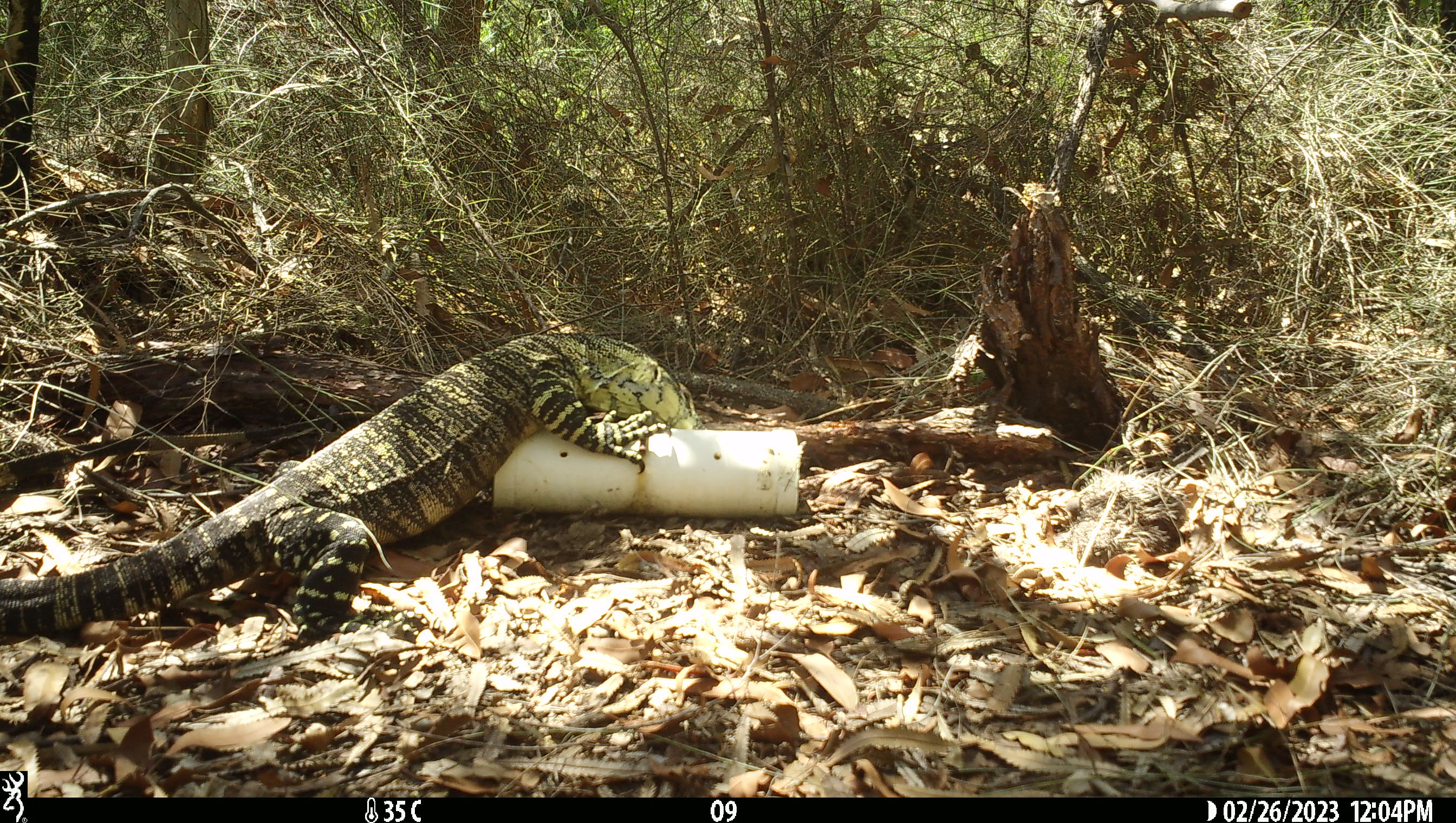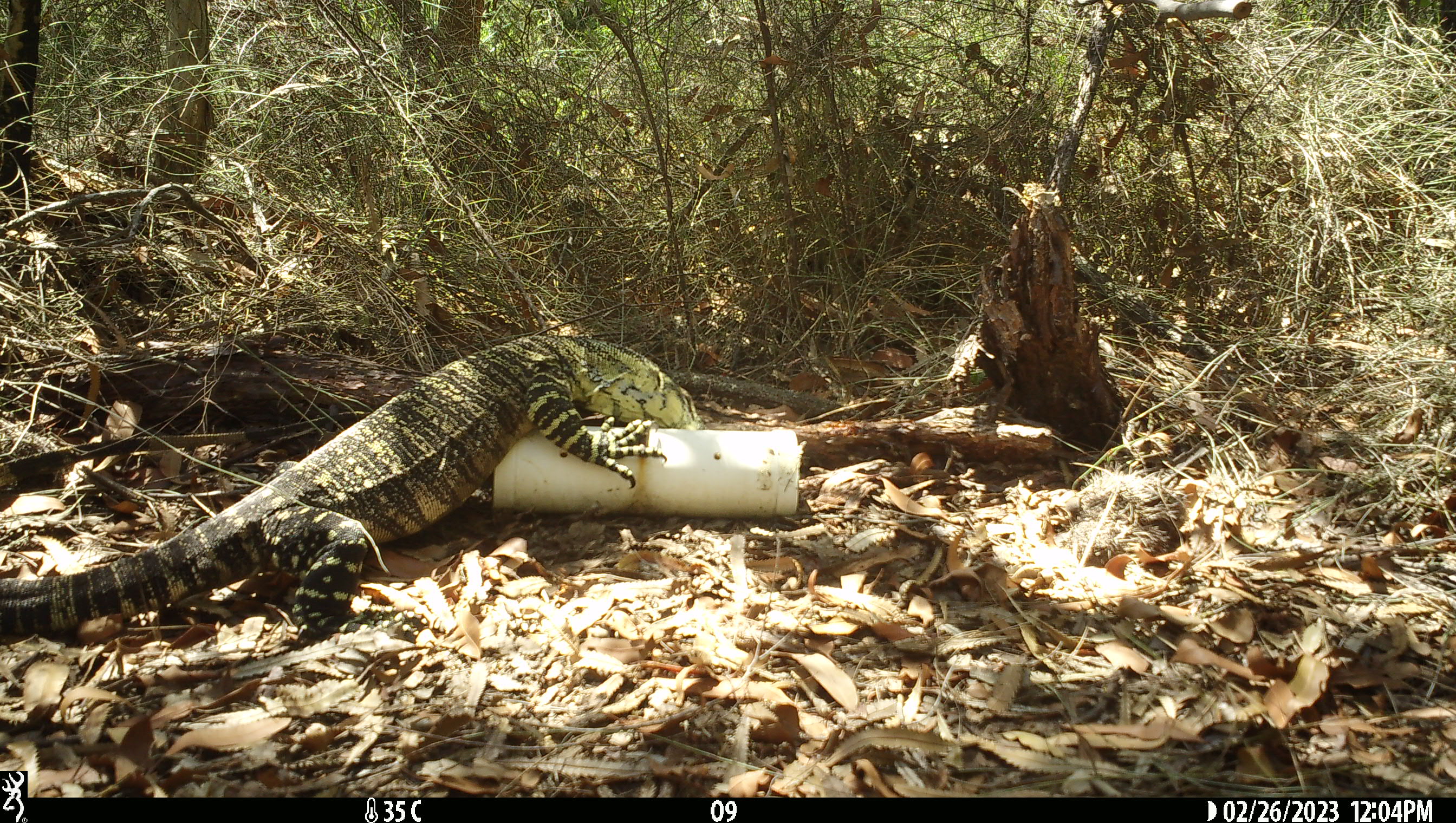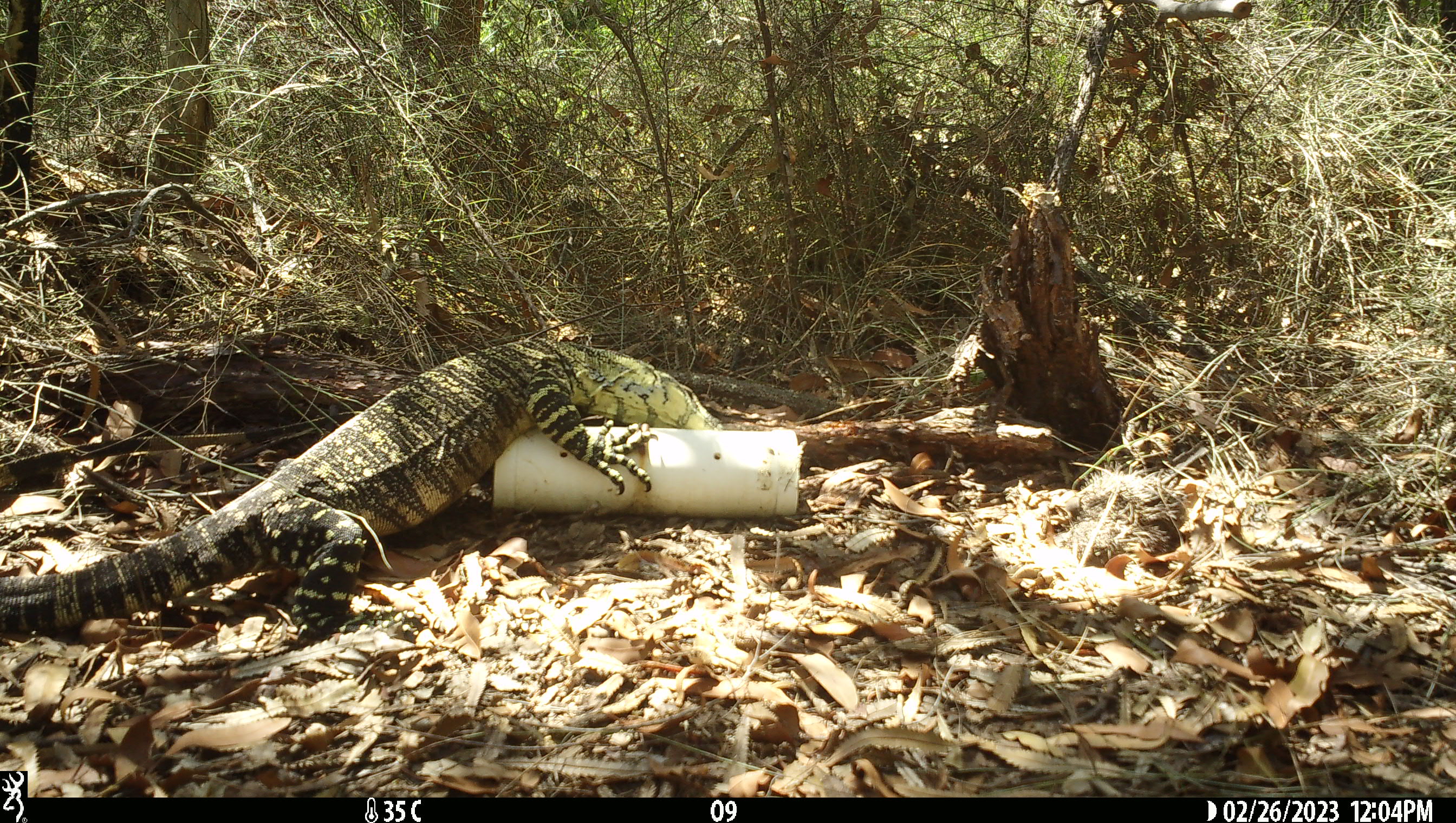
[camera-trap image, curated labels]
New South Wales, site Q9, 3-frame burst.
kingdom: Animalia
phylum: Chordata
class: Reptilia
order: Squamata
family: Varanidae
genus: Varanus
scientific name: Varanus varius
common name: lace monitor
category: goanna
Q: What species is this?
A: Goanna (lace monitor) (Varanus varius).